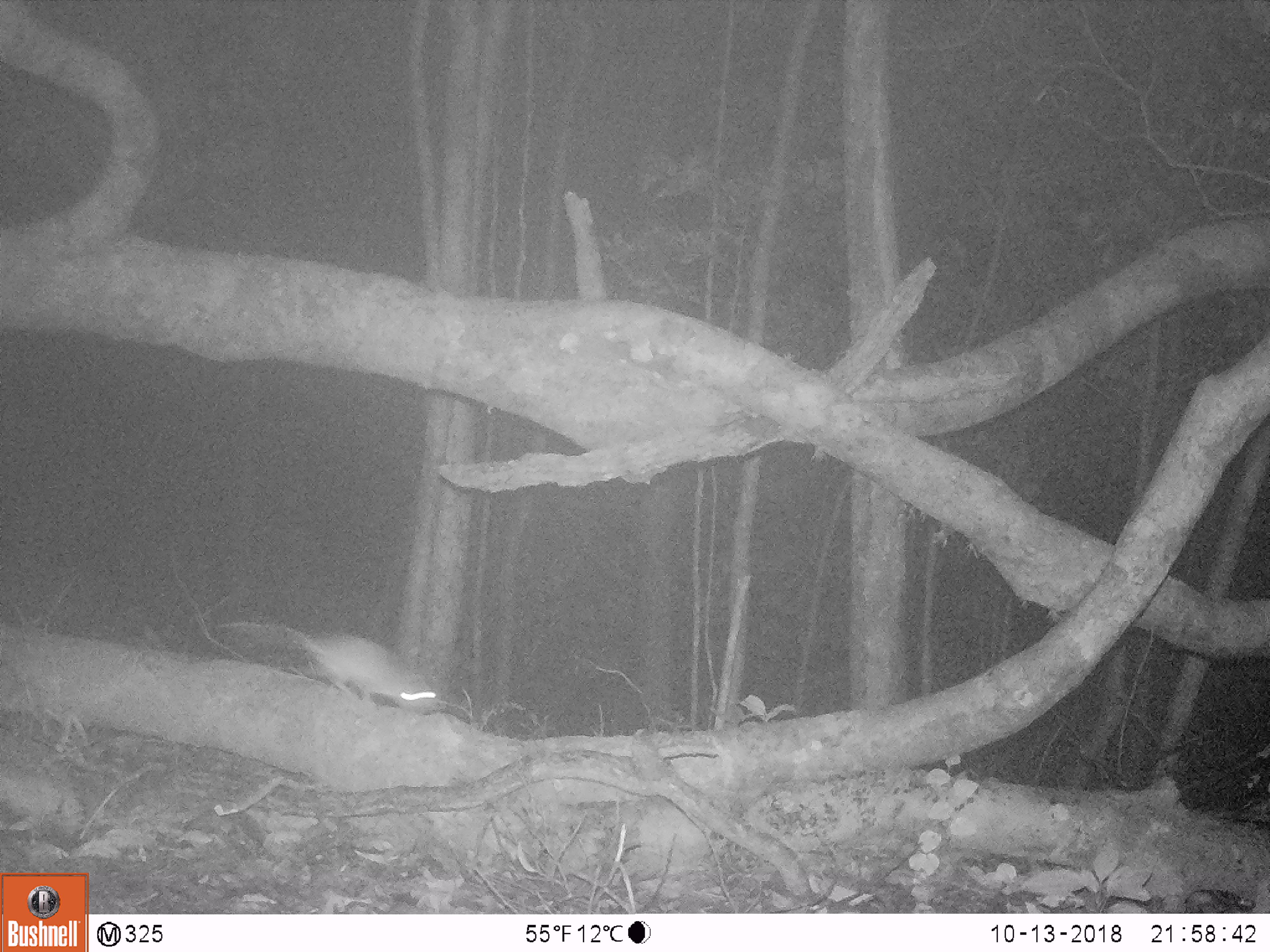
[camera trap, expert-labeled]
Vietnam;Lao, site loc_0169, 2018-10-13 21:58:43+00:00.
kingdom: Animalia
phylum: Chordata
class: Mammalia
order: Rodentia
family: Muridae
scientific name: Muridae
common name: old-world mice and rats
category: unidentified murid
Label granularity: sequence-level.